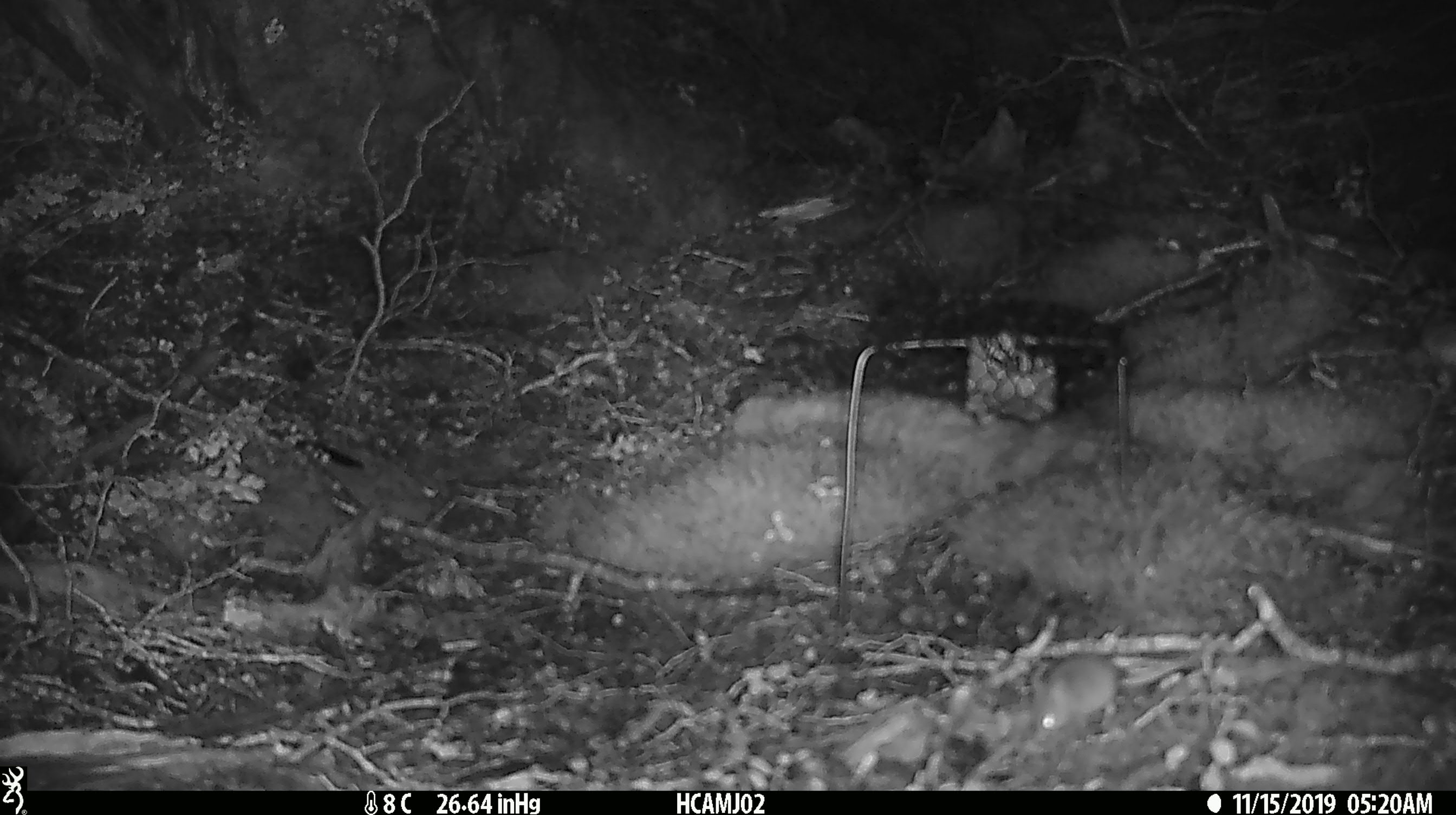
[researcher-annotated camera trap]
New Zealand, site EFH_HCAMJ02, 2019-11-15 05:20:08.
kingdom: Animalia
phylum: Chordata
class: Mammalia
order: Rodentia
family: Muridae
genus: Mus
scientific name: Mus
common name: mouse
Mouse (Mus).